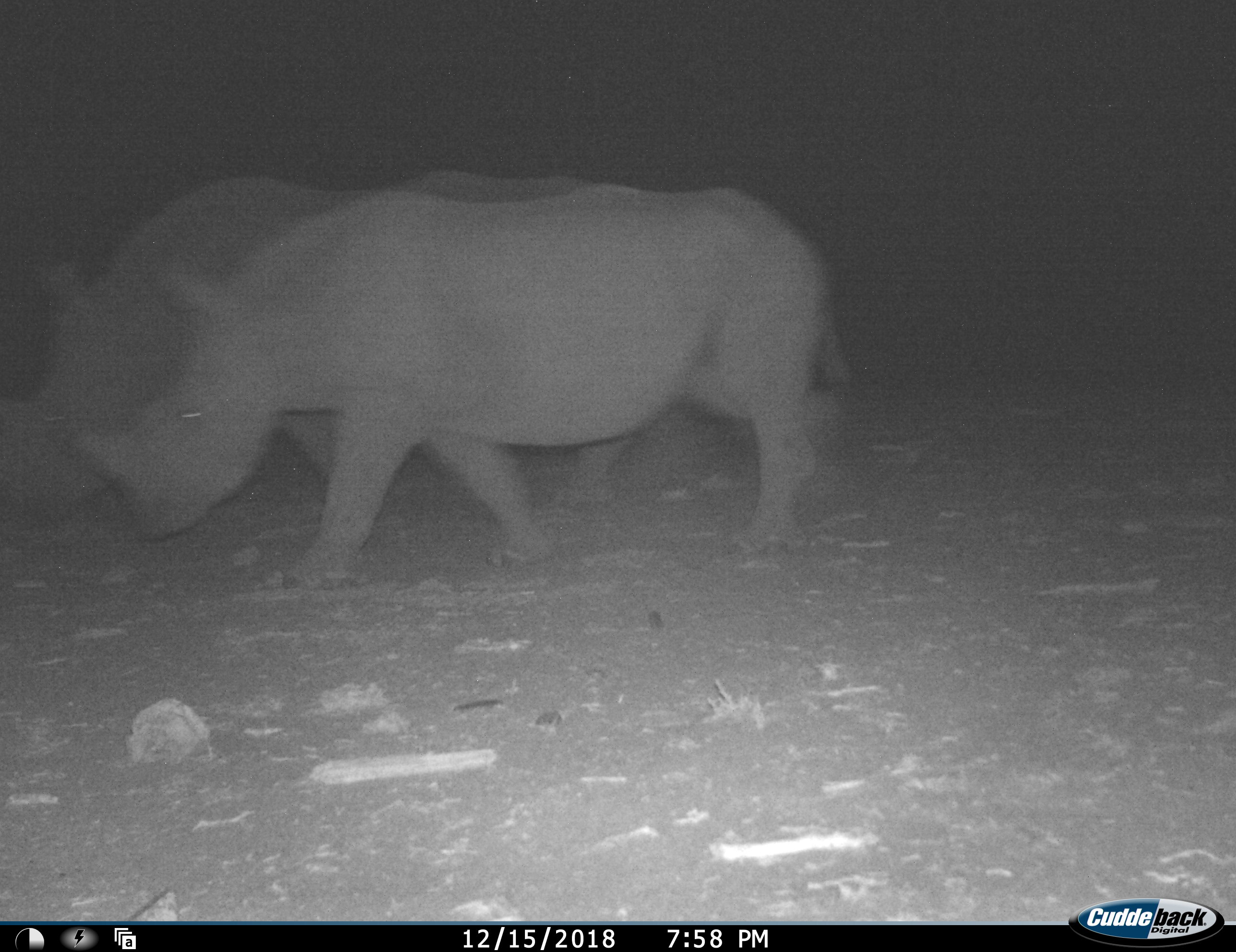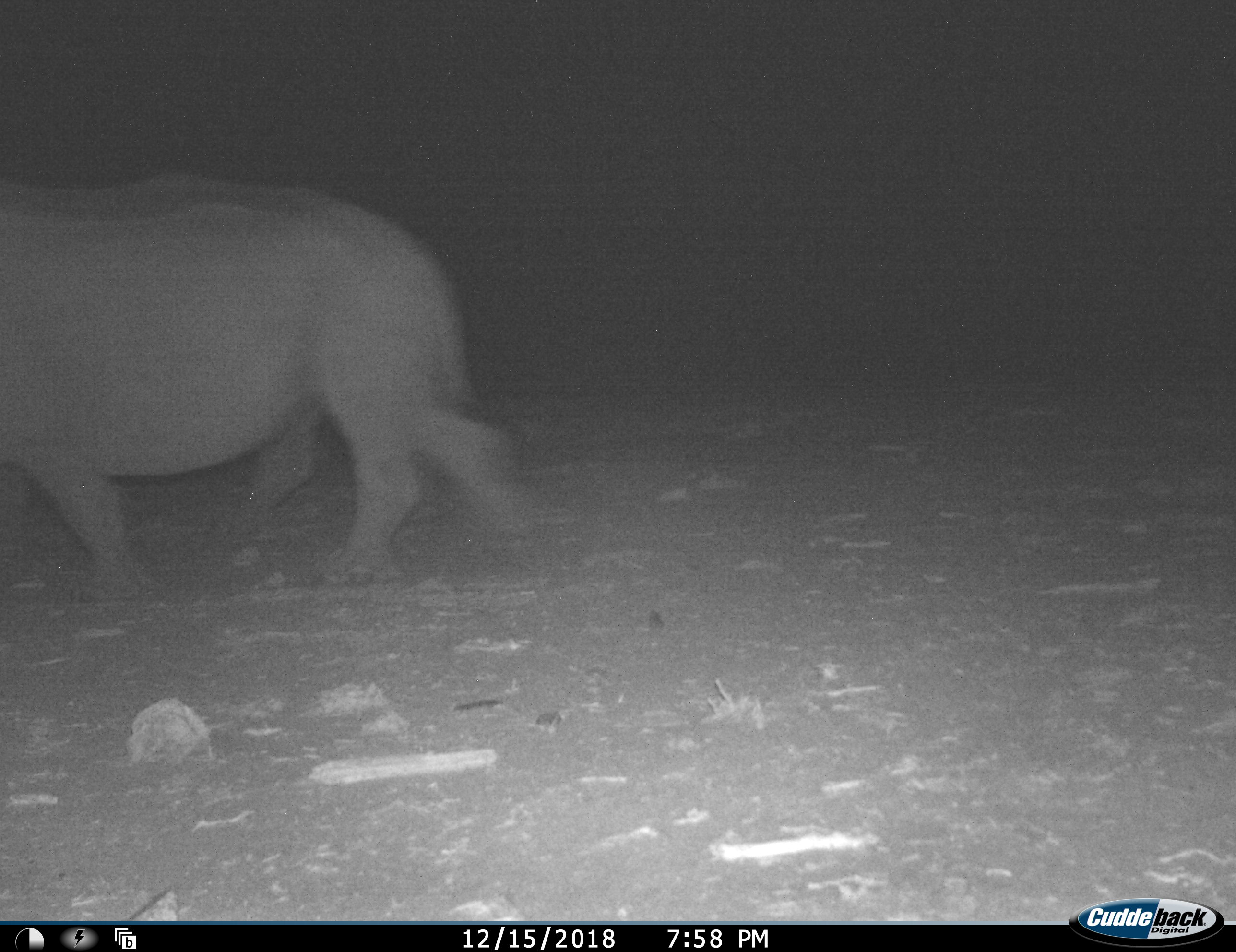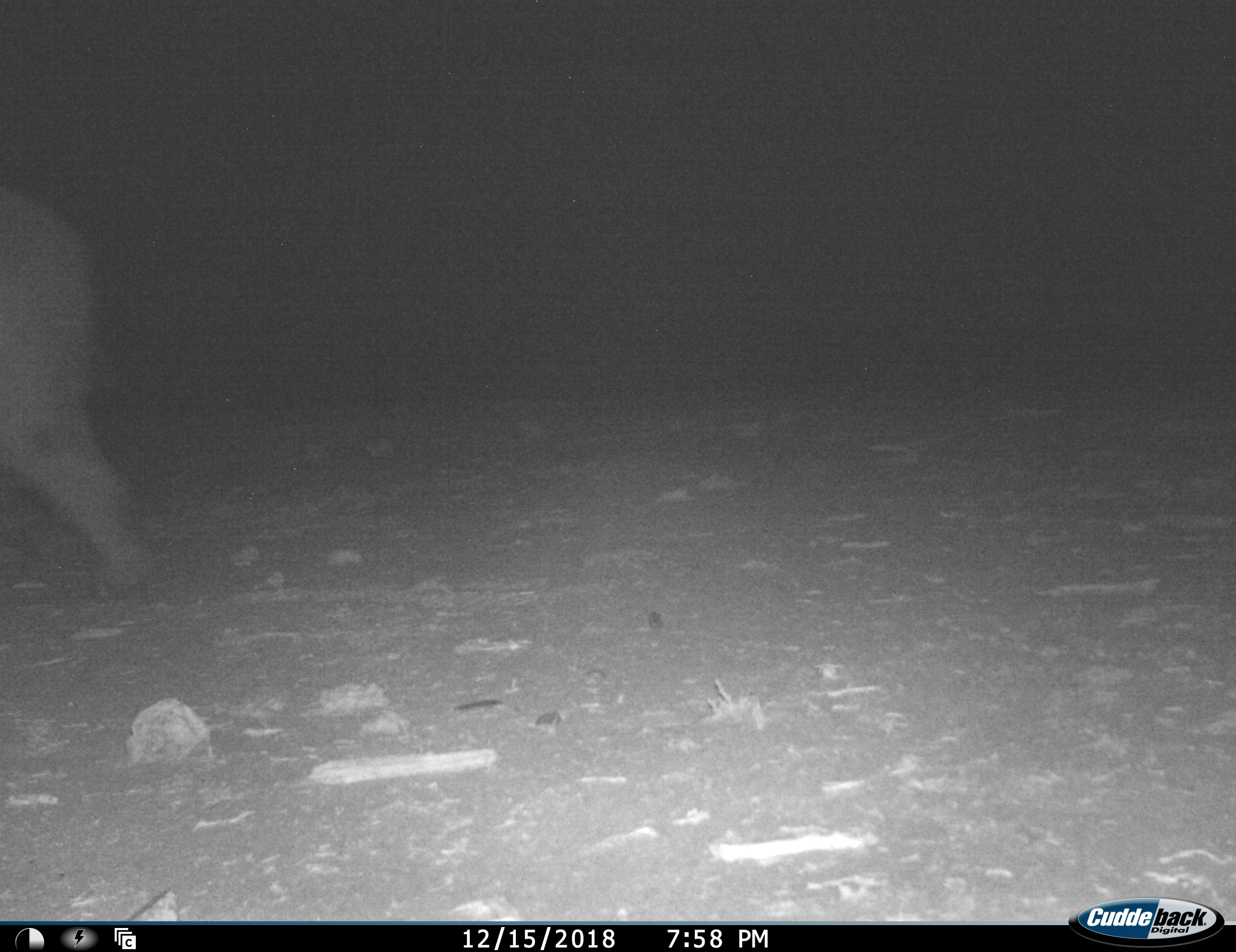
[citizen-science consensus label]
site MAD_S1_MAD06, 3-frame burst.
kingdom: Animalia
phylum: Chordata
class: Mammalia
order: Perissodactyla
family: Rhinocerotidae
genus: Diceros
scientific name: Diceros bicornis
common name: black rhinoceros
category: rhinocerosblack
Rhinocerosblack (black rhinoceros) (Diceros bicornis), count 2. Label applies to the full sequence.